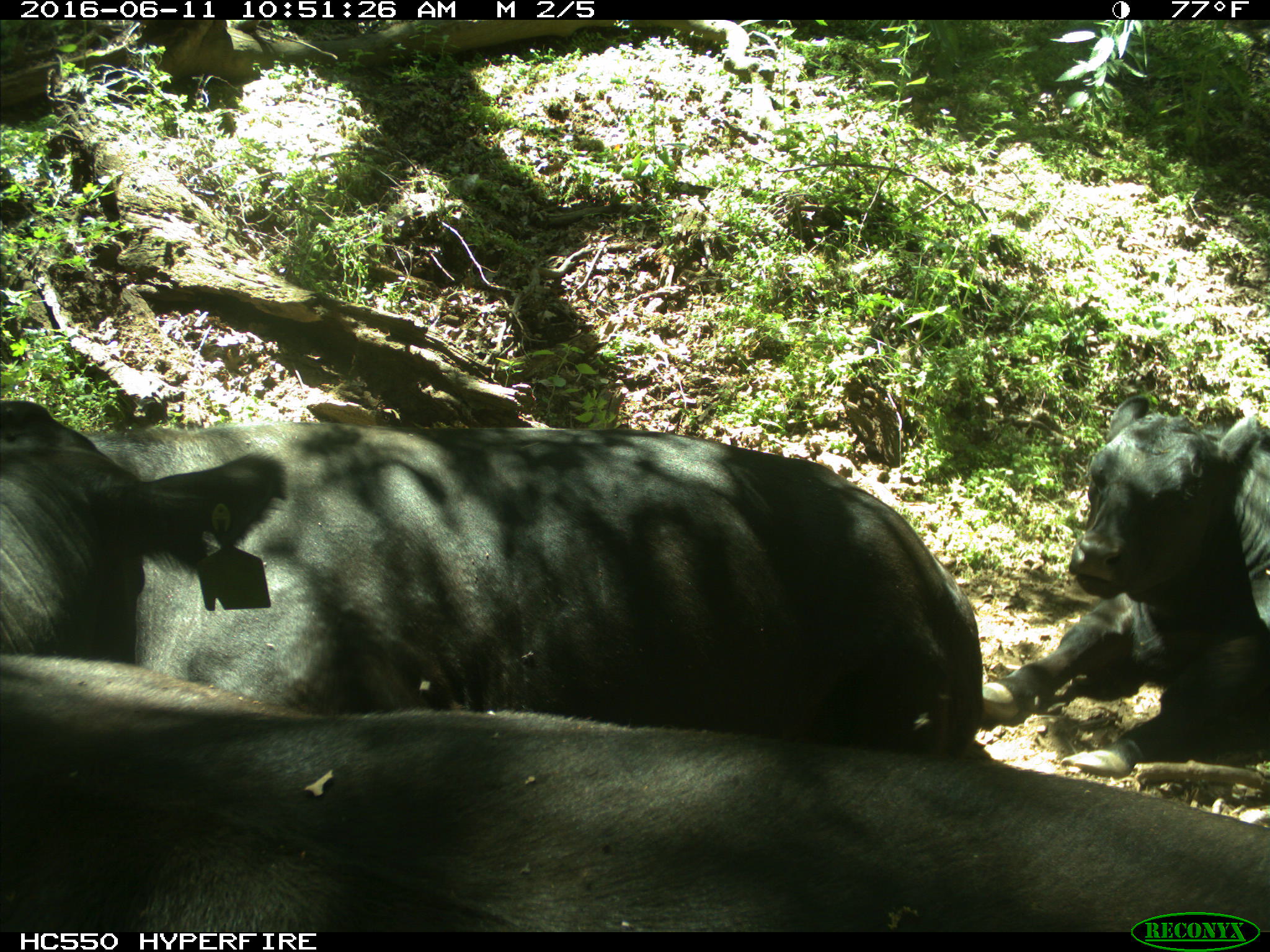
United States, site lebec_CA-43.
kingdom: Animalia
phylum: Chordata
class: Mammalia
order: Artiodactyla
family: Bovidae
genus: Bos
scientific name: Bos taurus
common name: domestic cow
Bos taurus (domestic cow).